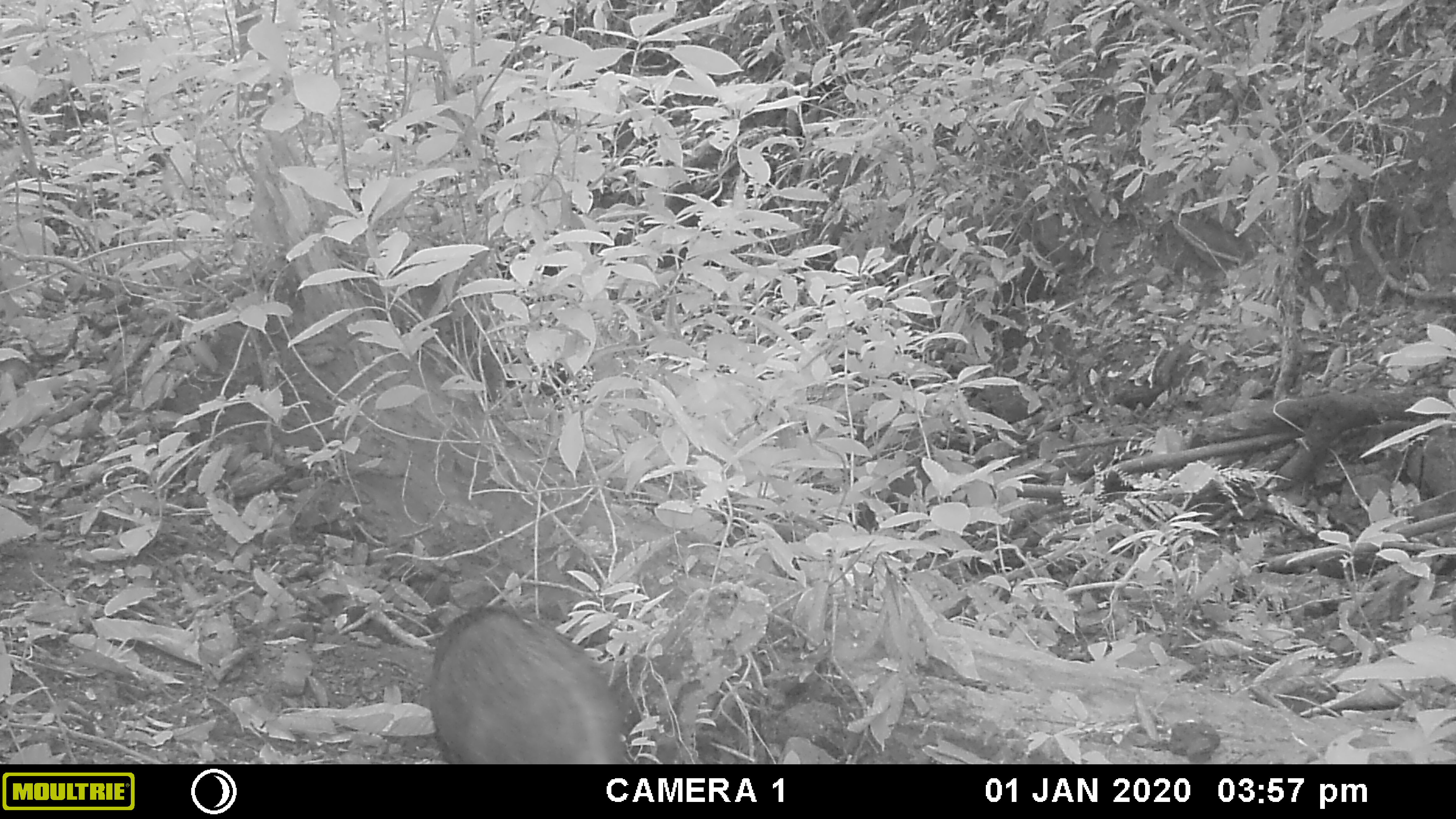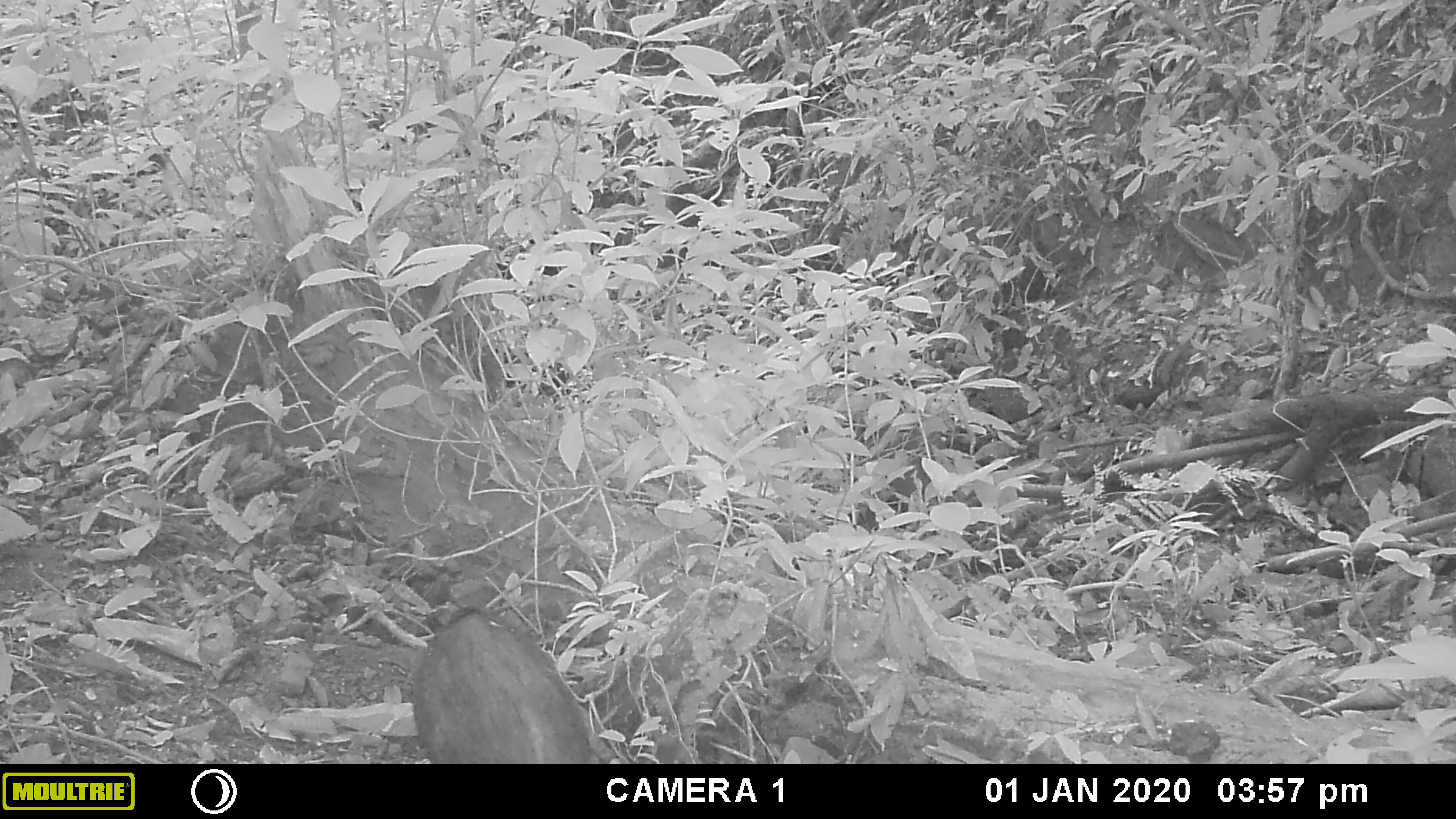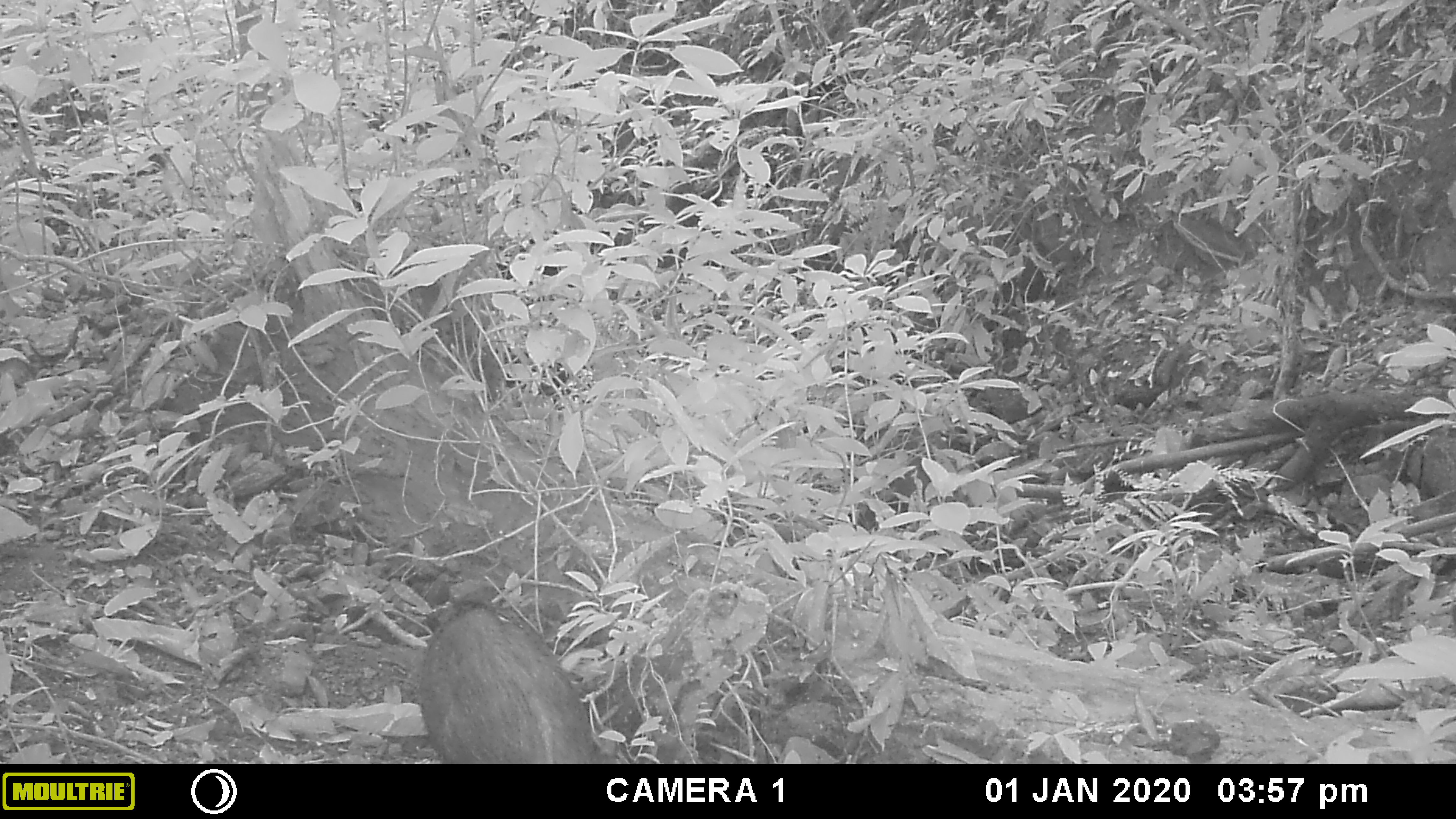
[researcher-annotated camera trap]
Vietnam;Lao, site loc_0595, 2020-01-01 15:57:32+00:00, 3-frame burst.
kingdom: Animalia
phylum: Chordata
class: Mammalia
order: Artiodactyla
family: Suidae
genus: Sus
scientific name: Sus scrofa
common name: eurasian wild pig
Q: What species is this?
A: Eurasian wild pig (Sus scrofa).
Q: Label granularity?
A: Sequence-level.